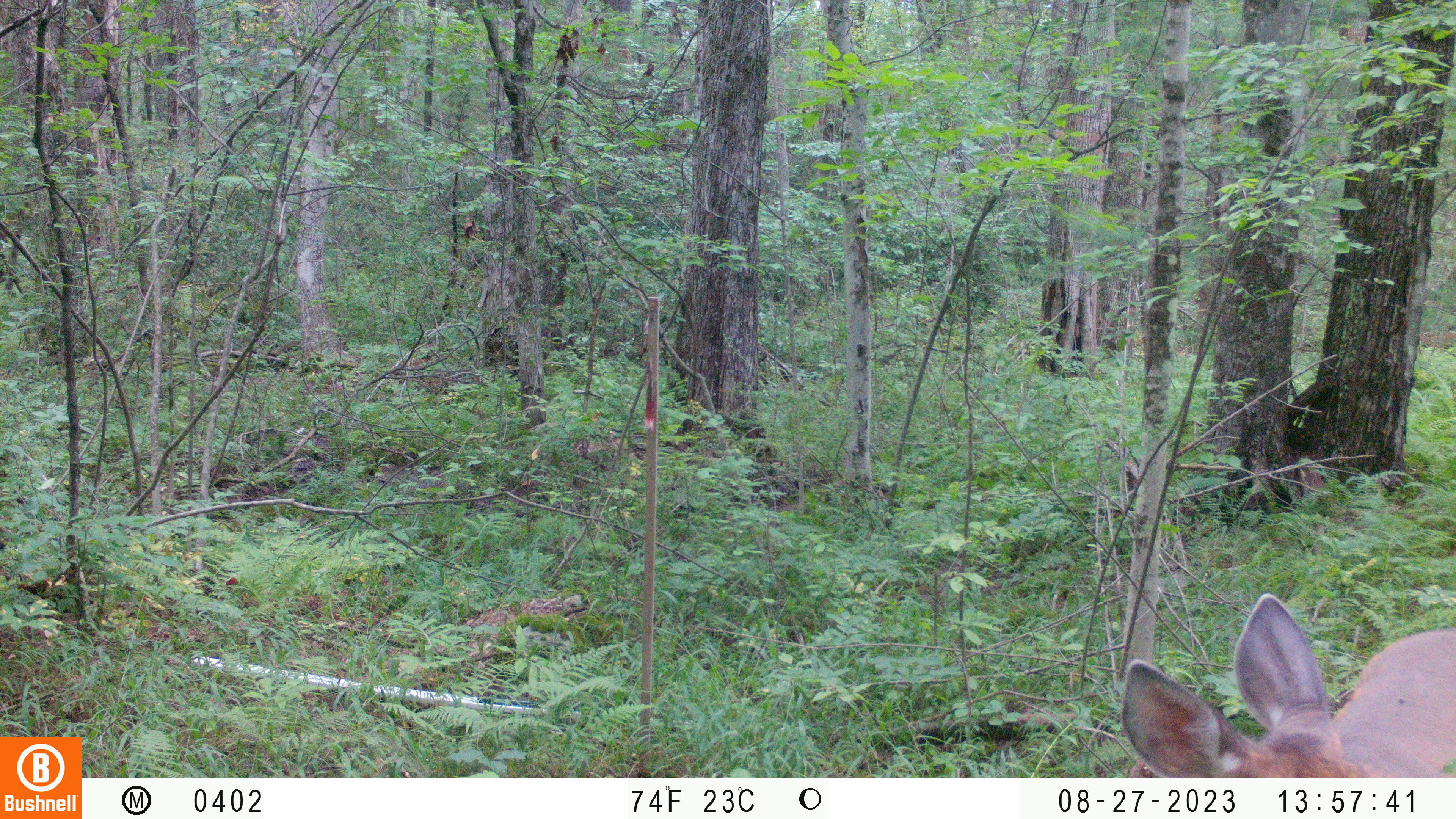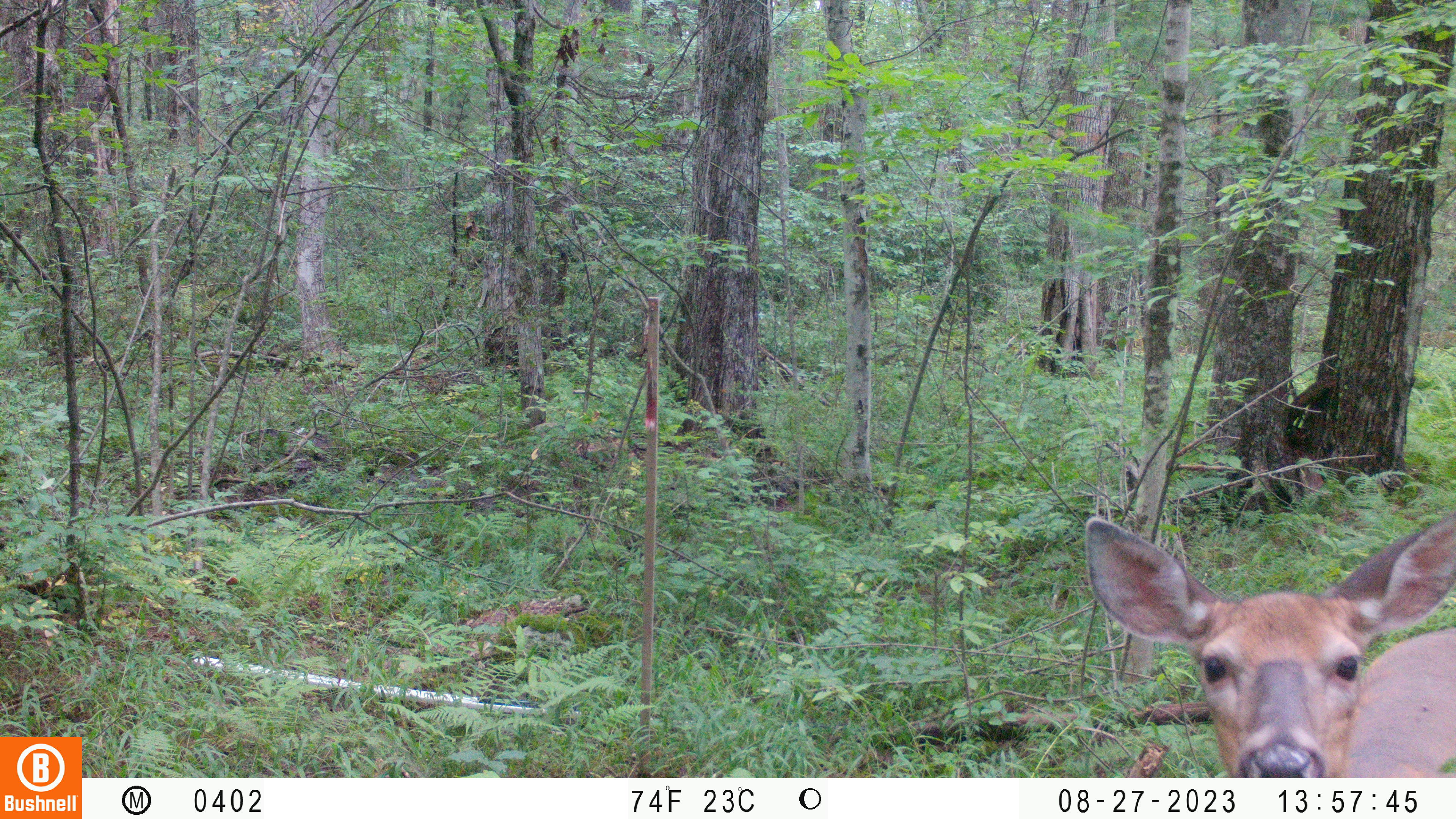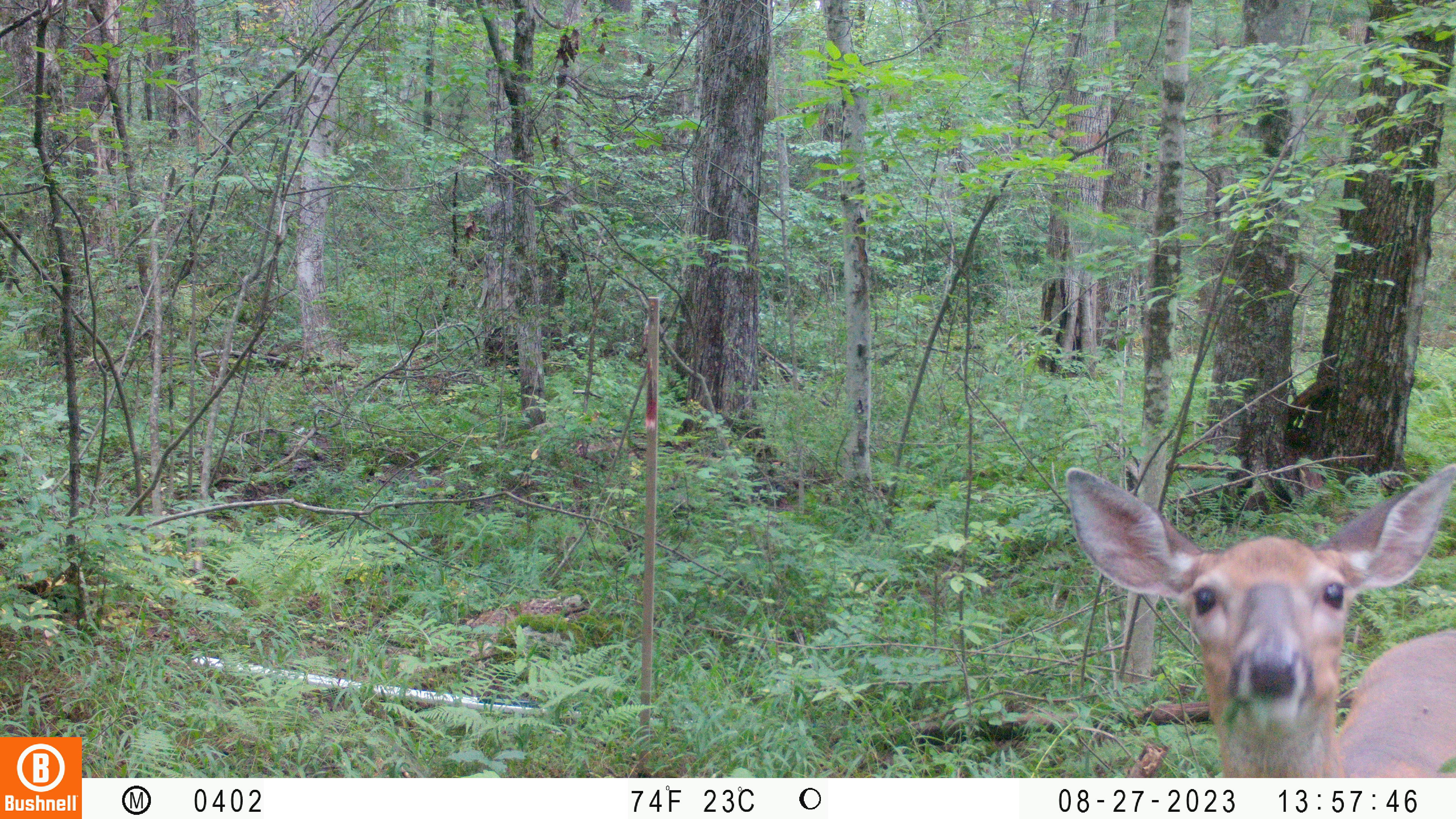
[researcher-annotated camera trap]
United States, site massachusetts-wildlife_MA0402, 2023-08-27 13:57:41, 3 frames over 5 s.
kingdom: Animalia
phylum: Chordata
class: Mammalia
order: Artiodactyla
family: Cervidae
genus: Odocoileus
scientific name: Odocoileus virginianus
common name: white-tailed deer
White-tailed deer (Odocoileus virginianus).